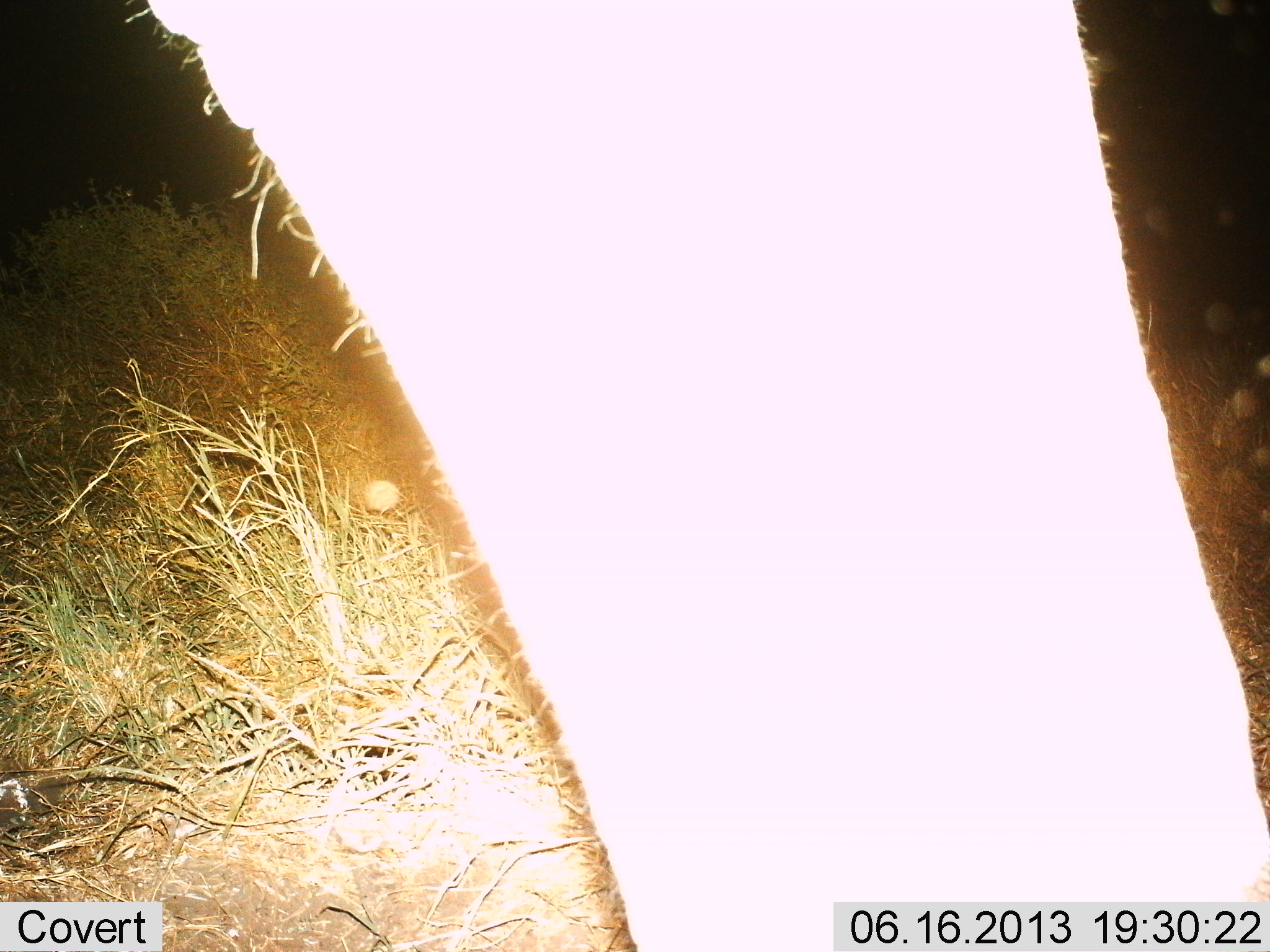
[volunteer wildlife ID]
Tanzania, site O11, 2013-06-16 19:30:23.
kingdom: Animalia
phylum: Chordata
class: Mammalia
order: Proboscidea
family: Elephantidae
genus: Loxodonta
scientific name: Loxodonta africana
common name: african bush elephant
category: elephant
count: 1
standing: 87%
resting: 0%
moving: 20%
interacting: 7%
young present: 0%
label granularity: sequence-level